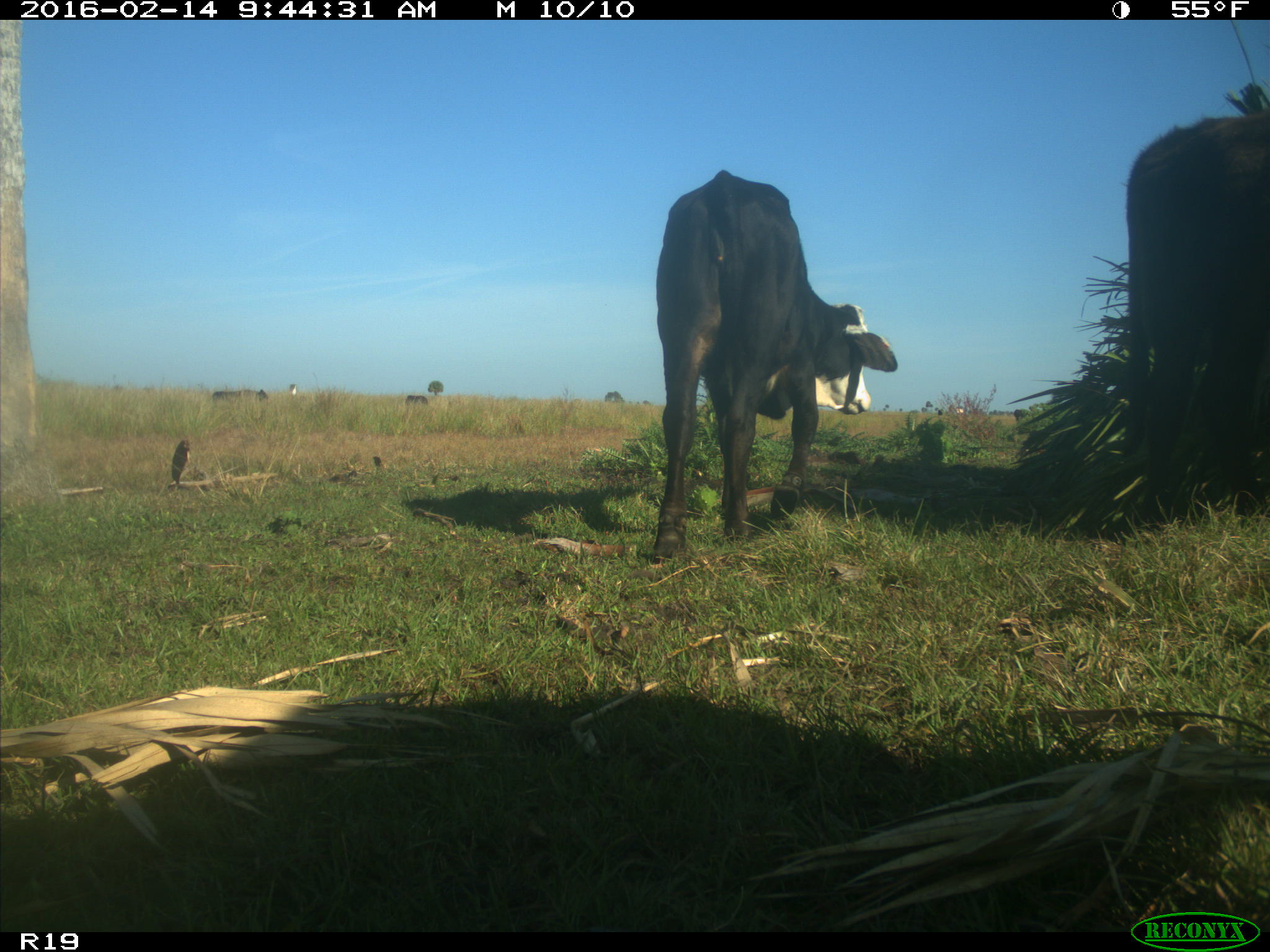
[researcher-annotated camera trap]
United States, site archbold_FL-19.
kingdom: Animalia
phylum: Chordata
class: Mammalia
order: Artiodactyla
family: Bovidae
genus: Bos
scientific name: Bos taurus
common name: domestic cow